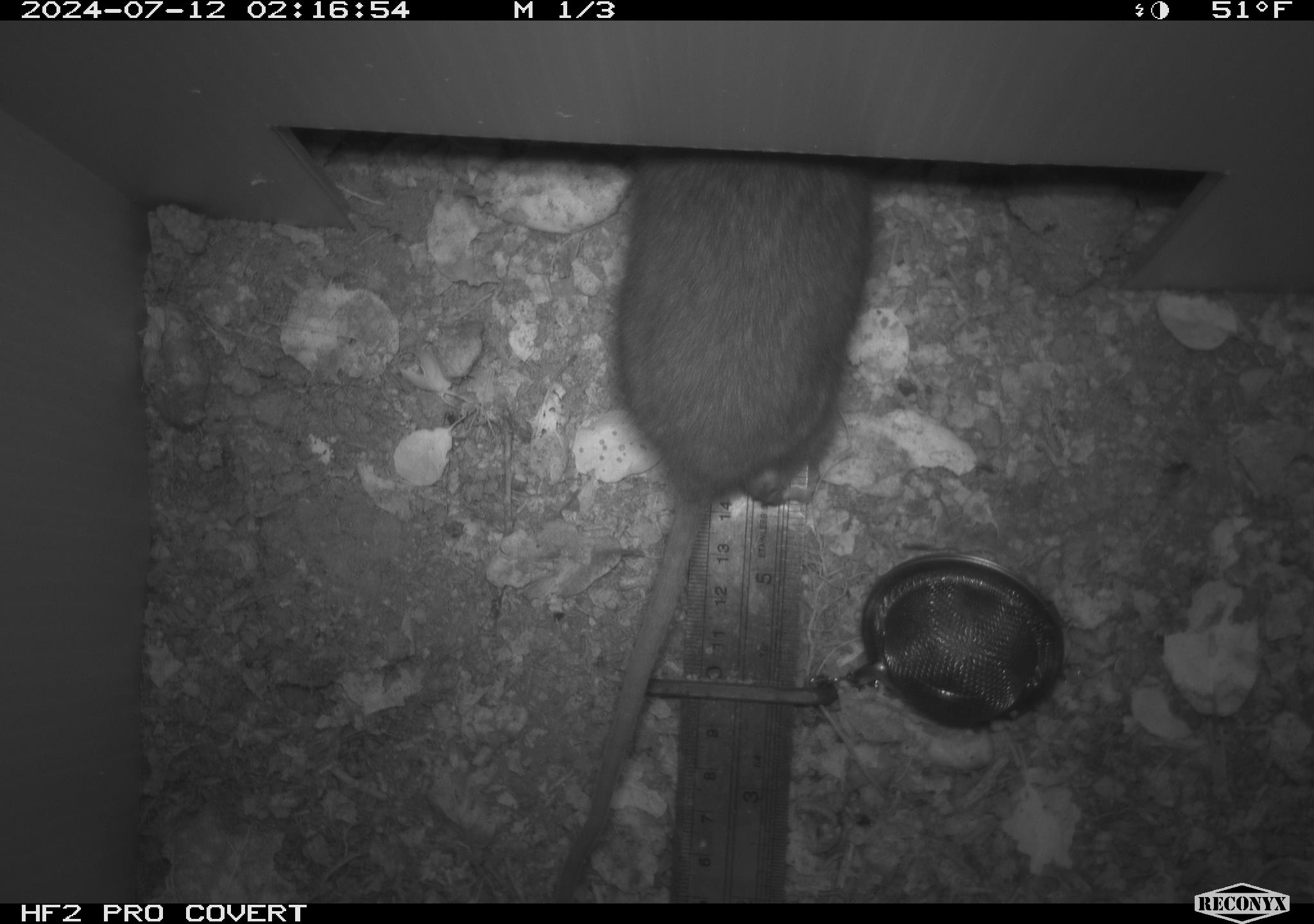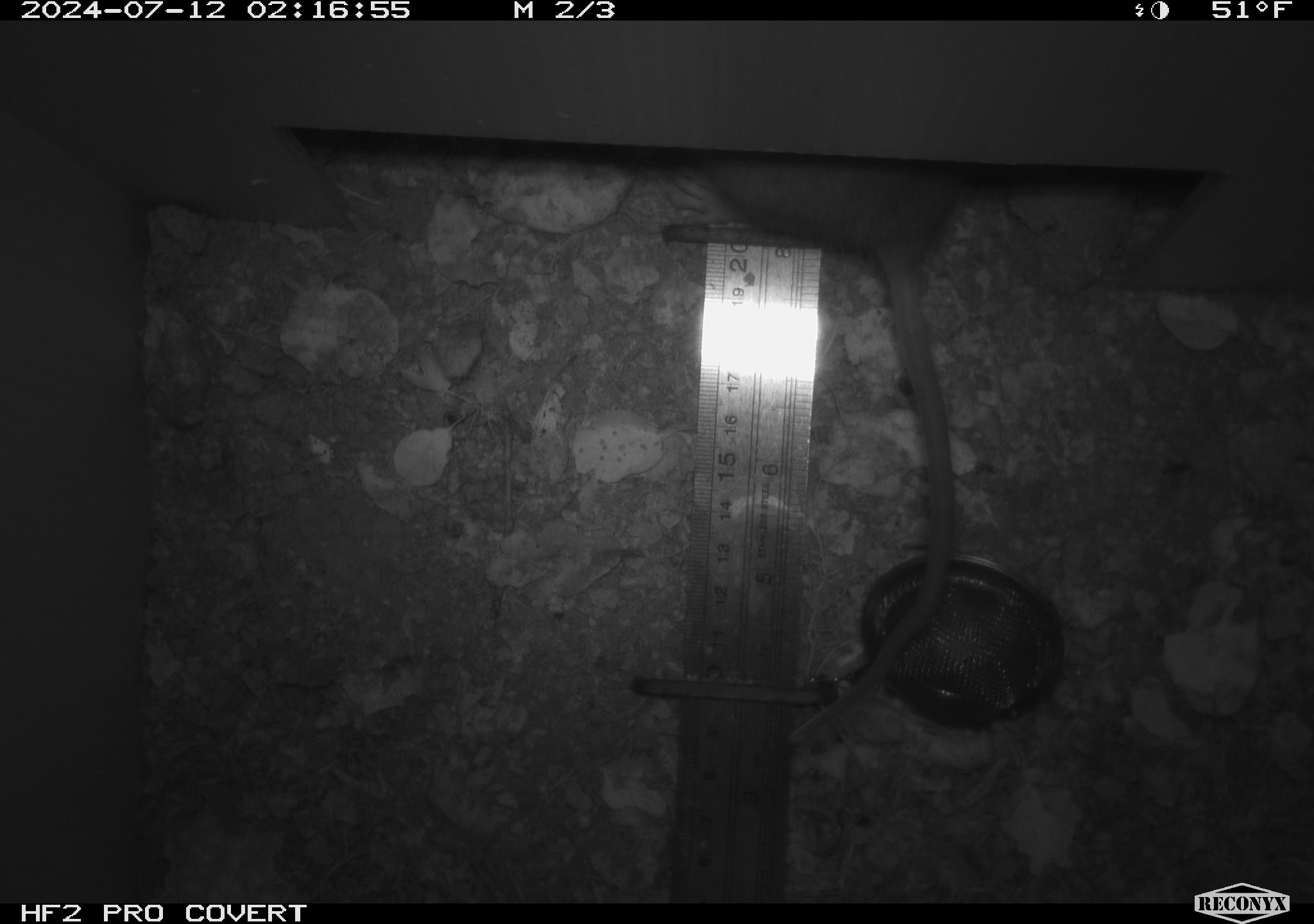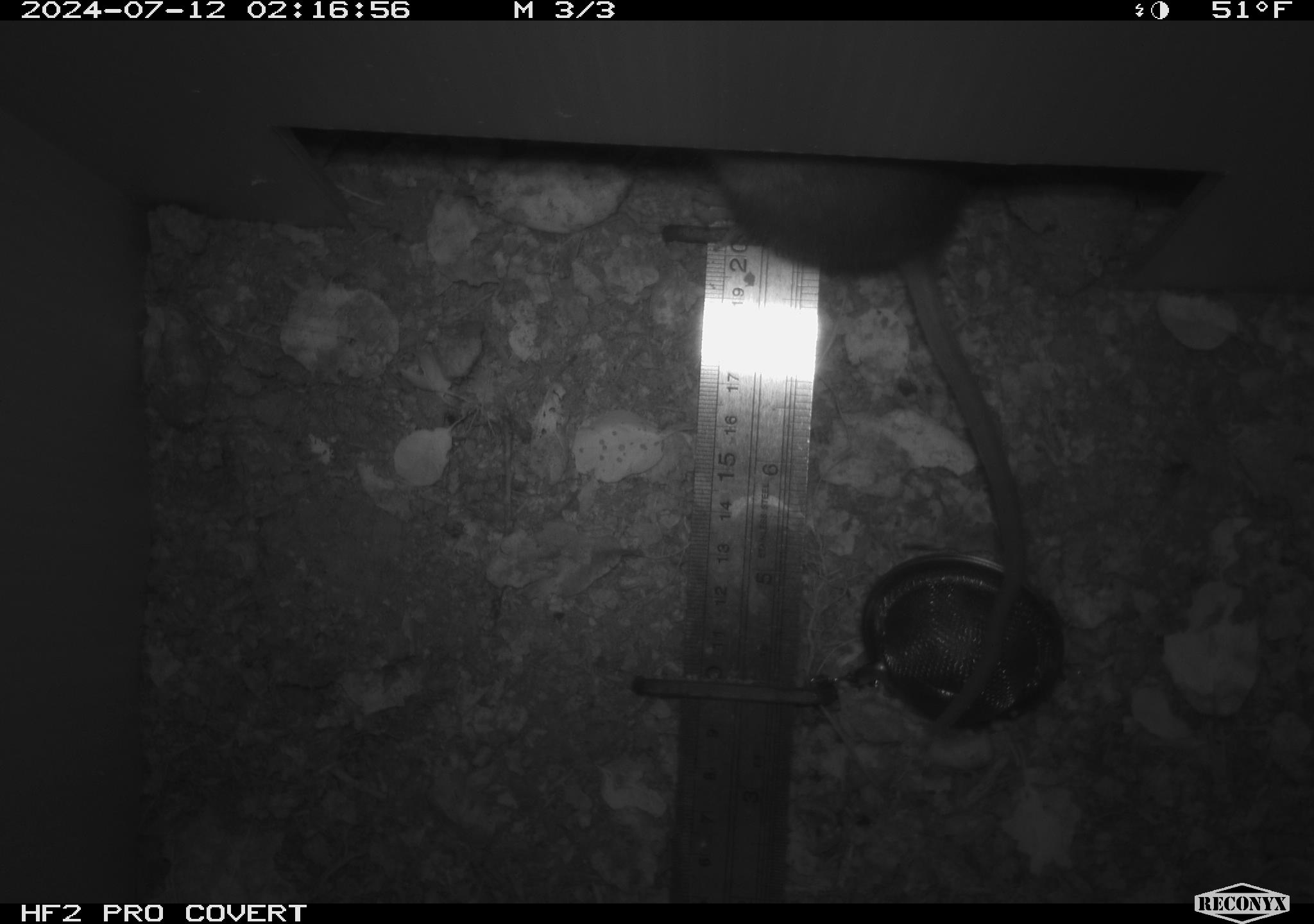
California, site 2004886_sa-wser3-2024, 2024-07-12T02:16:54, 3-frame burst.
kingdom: Animalia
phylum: Chordata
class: Mammalia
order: Rodentia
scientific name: Rodentia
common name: woodrat or rat or mouse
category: woodrat or rat or mouse species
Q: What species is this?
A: Woodrat or rat or mouse species (woodrat or rat or mouse) (Rodentia).